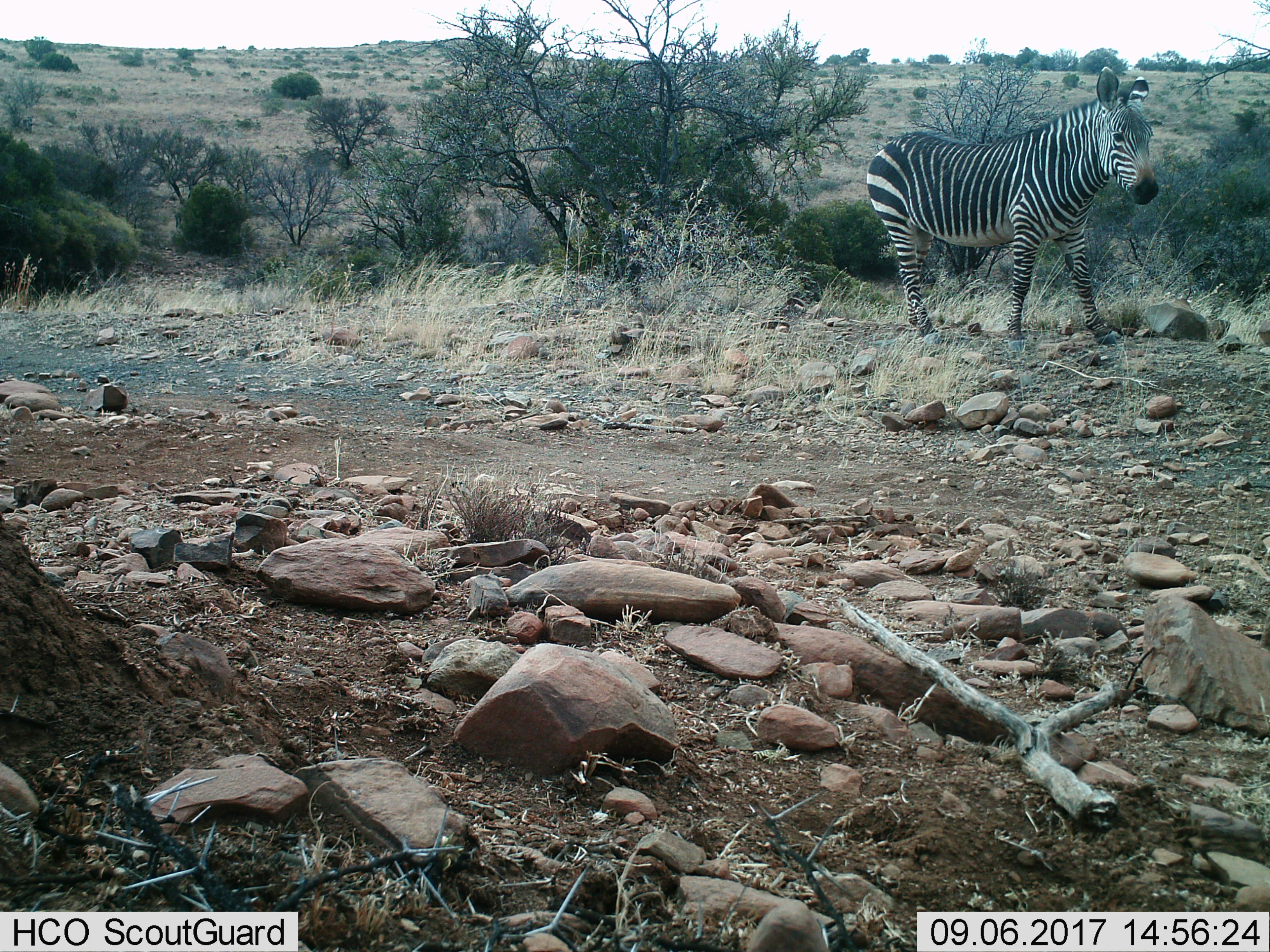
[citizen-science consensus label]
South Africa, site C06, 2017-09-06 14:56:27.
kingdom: Animalia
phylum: Chordata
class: Mammalia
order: Perissodactyla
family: Equidae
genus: Equus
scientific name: Equus zebra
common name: mountain zebra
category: zebramountain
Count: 1.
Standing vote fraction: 57%.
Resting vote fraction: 0%.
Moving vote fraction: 43%.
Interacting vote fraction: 0%.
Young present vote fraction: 0%.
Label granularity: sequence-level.